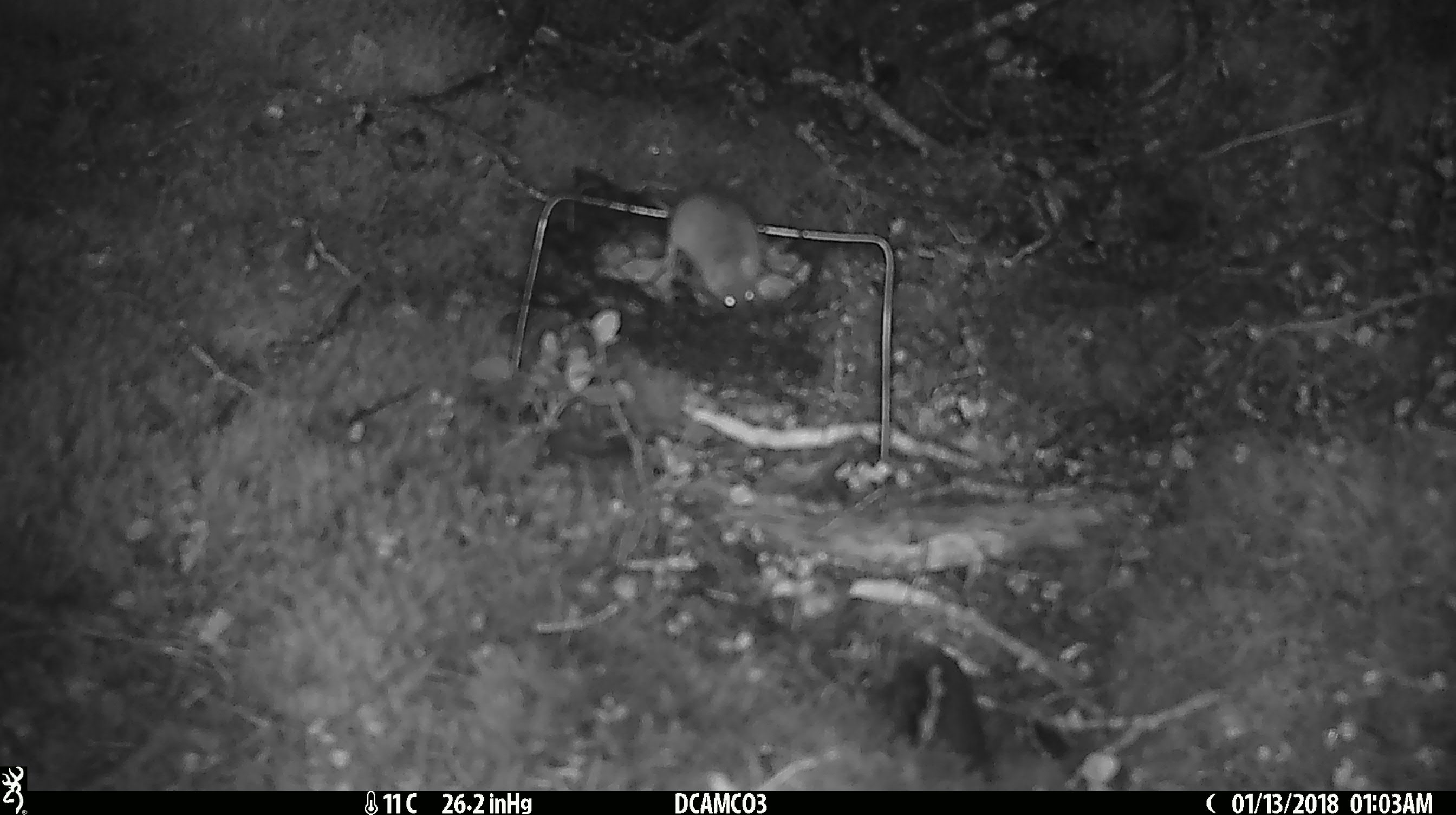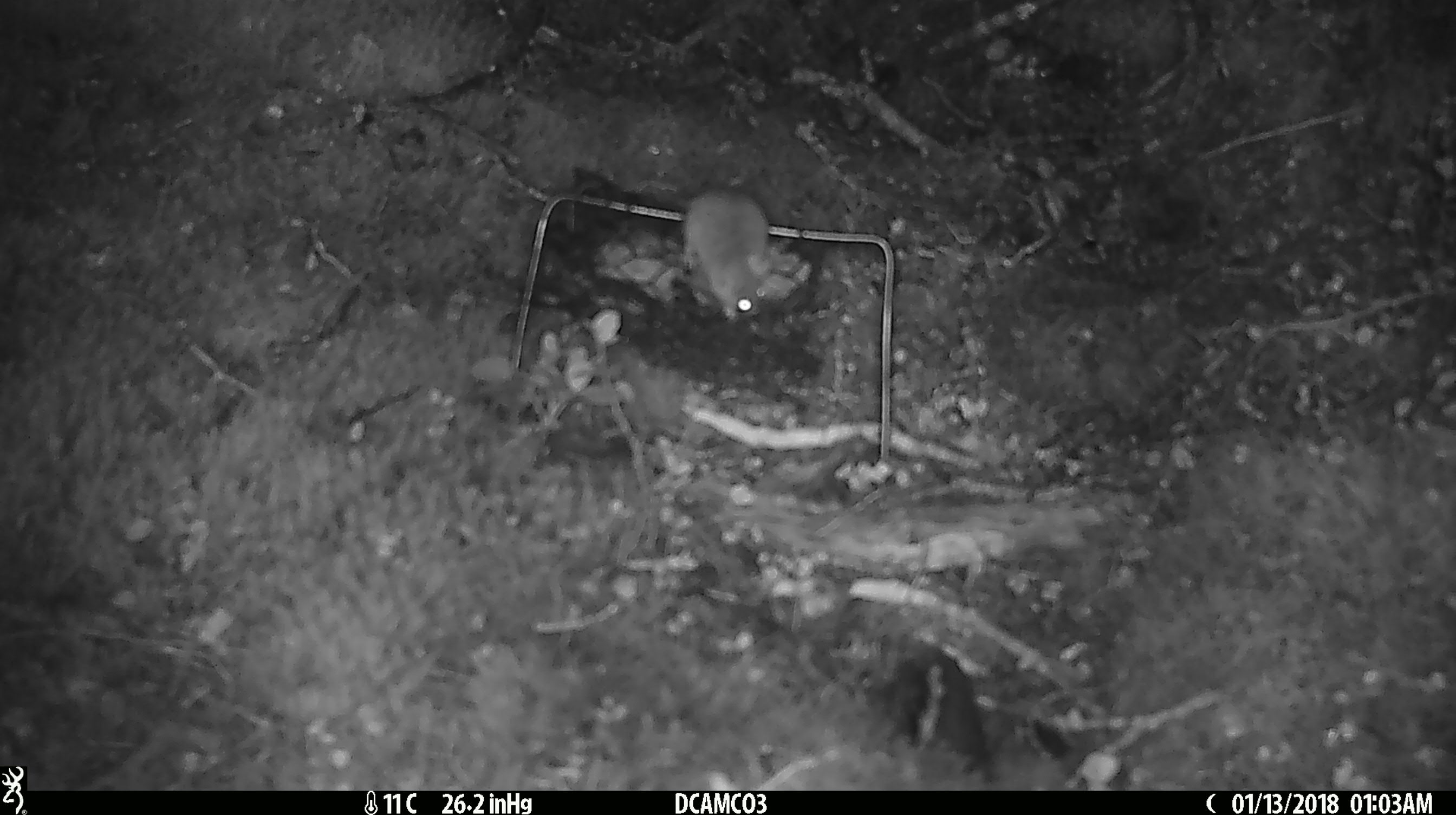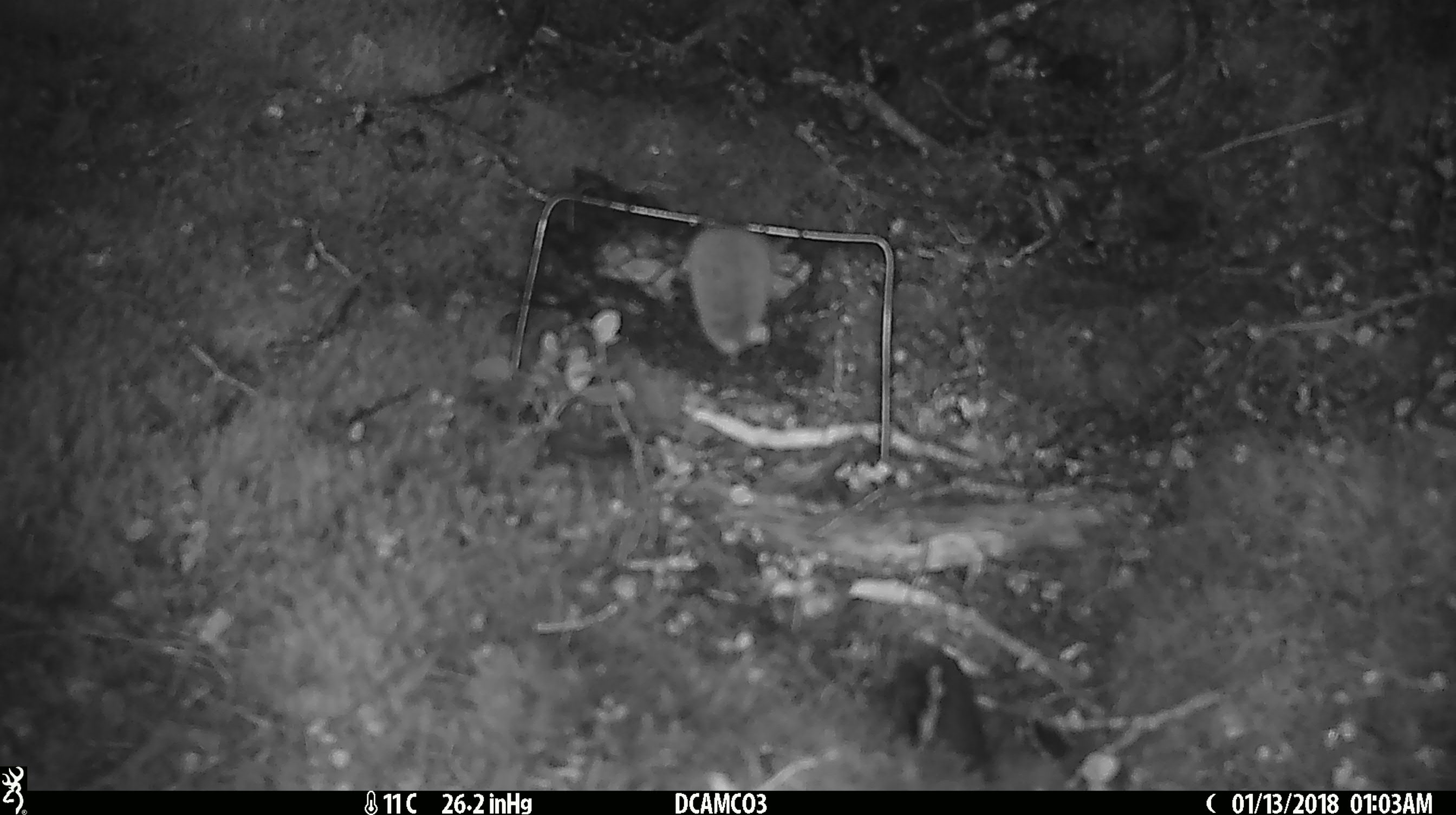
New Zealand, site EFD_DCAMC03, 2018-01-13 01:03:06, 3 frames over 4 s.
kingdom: Animalia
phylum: Chordata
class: Mammalia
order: Rodentia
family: Muridae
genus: Mus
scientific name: Mus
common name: mouse